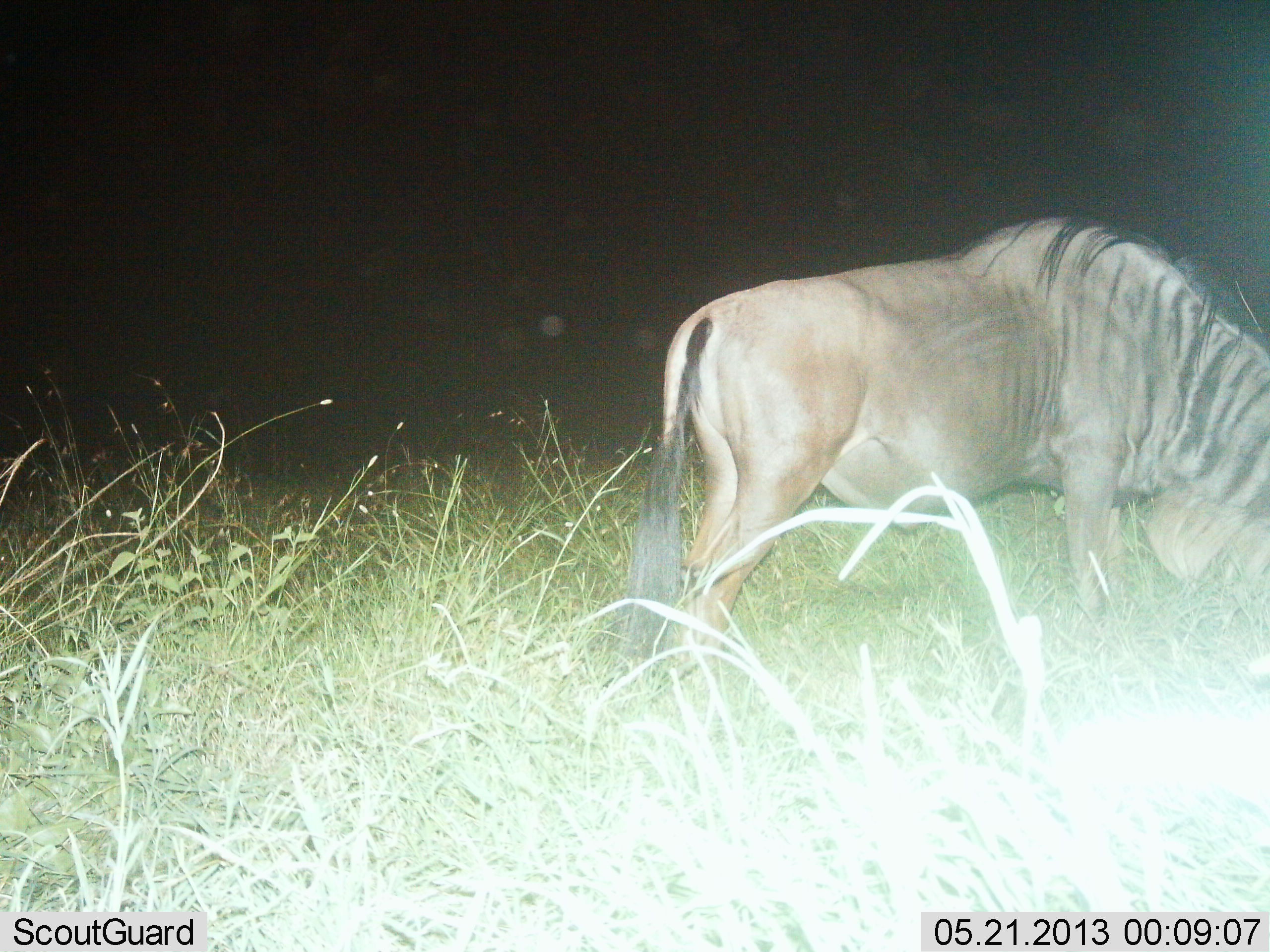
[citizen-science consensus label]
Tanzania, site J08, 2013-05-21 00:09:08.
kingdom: Animalia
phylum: Chordata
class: Mammalia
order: Artiodactyla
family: Bovidae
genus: Connochaetes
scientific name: Connochaetes taurinus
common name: blue wildebeest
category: wildebeest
Wildebeest (blue wildebeest) (Connochaetes taurinus), count 1. Behavior (volunteer vote fractions): standing 41%, resting 0%, moving 10%, interacting 0%. Young present (vote fraction): 0%. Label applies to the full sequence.